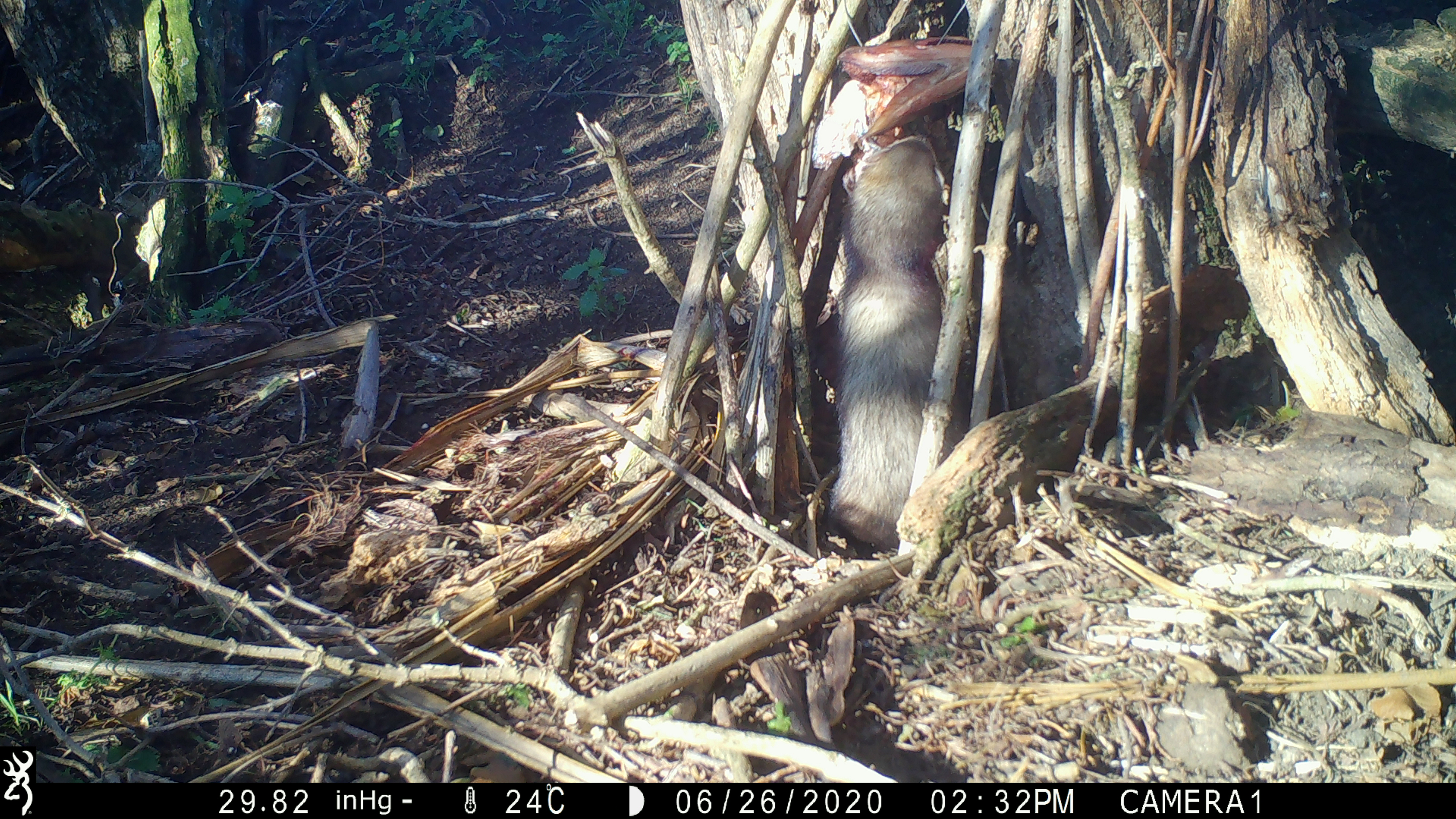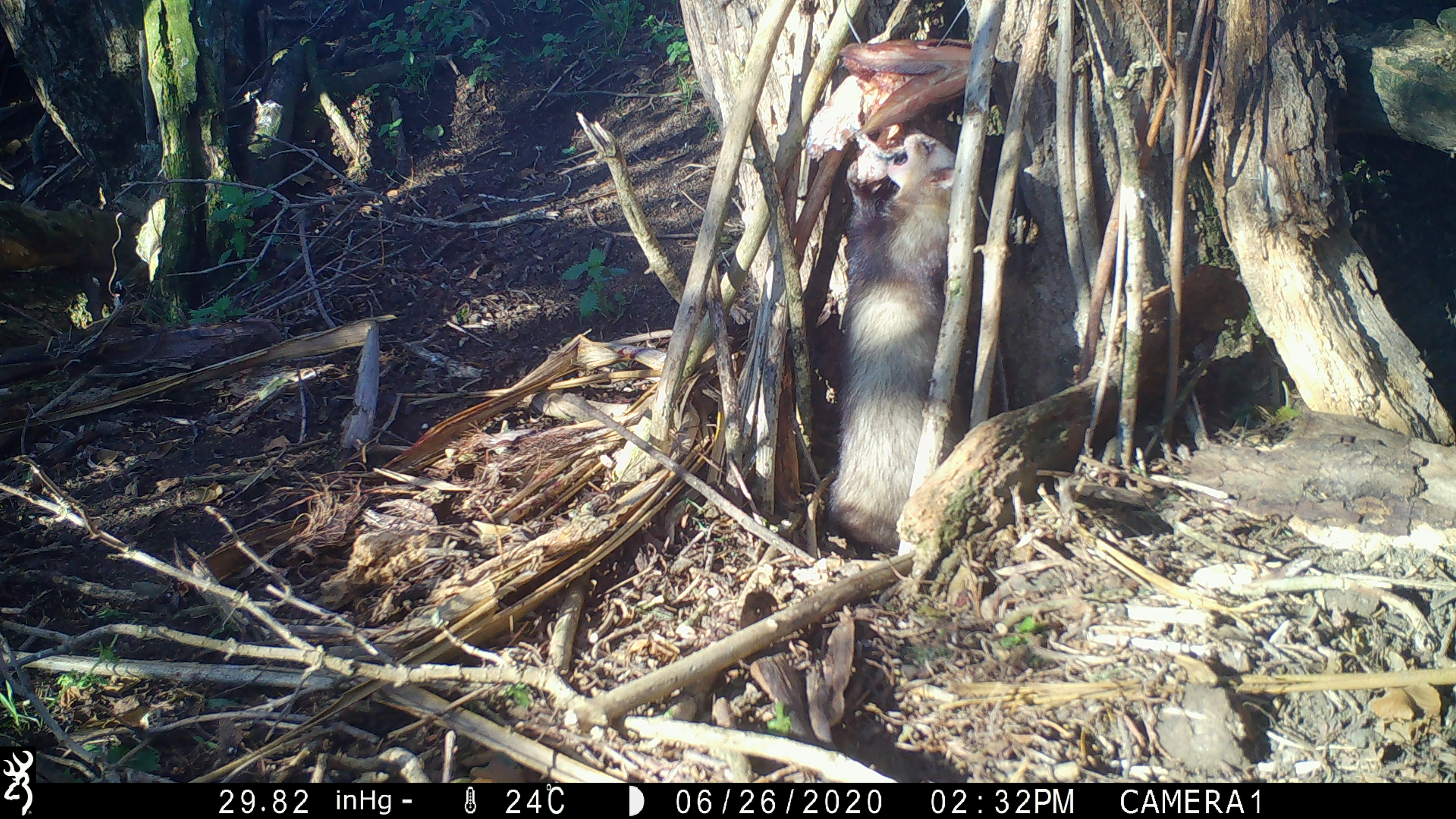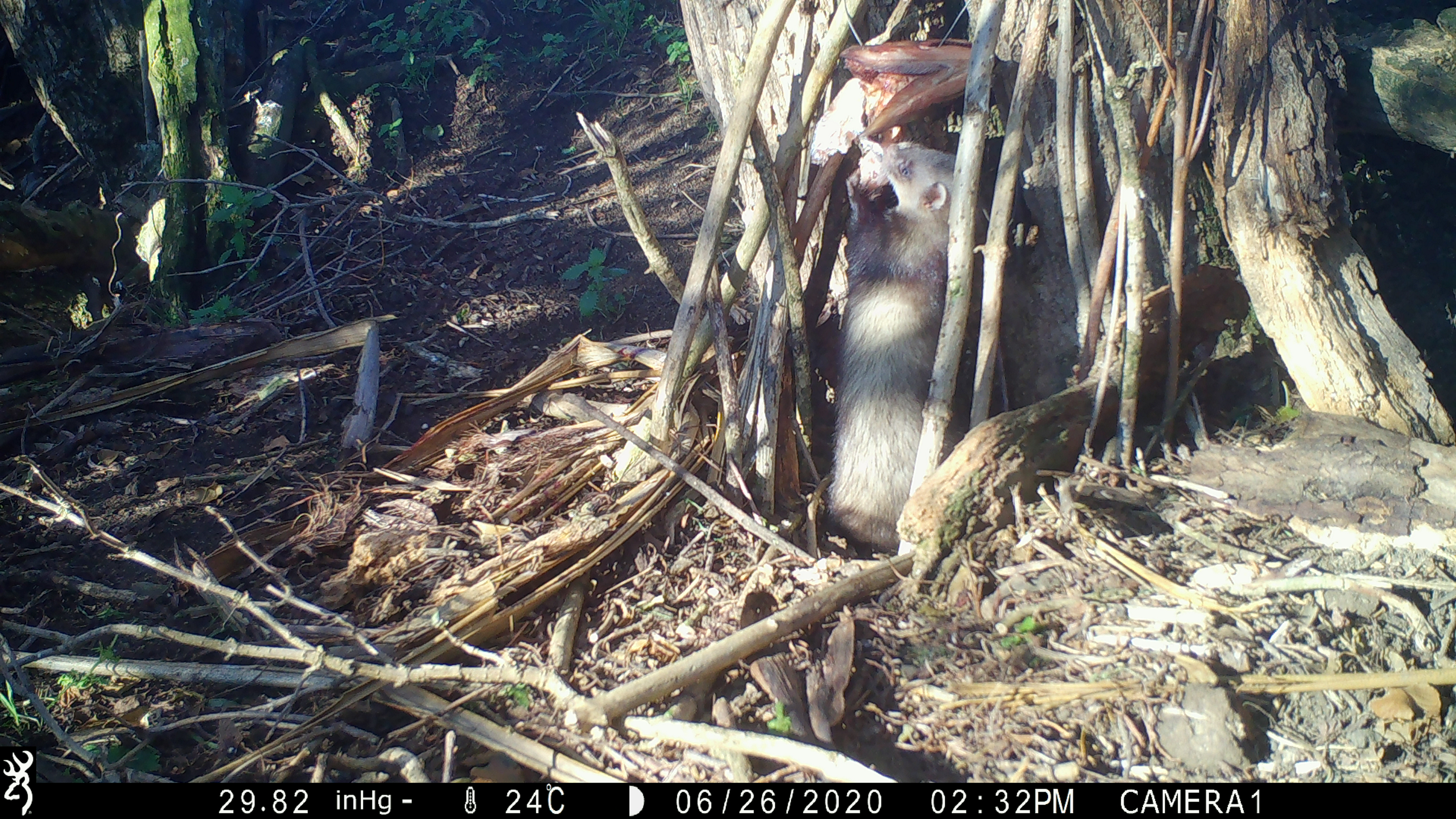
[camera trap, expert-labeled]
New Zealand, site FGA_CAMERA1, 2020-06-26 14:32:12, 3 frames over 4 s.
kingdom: Animalia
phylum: Chordata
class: Mammalia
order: Carnivora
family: Mustelidae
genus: Mustela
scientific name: Mustela furo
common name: ferret